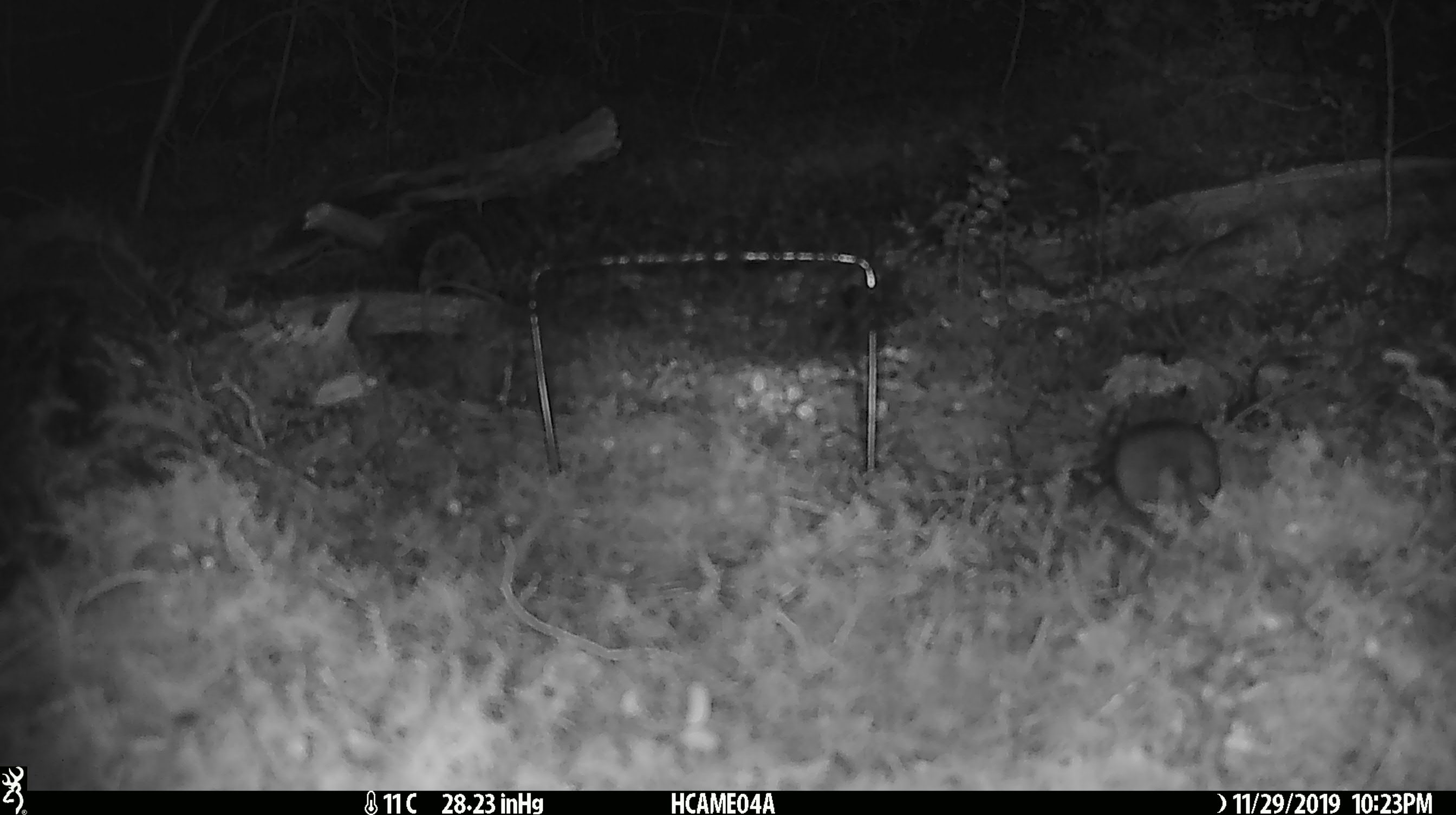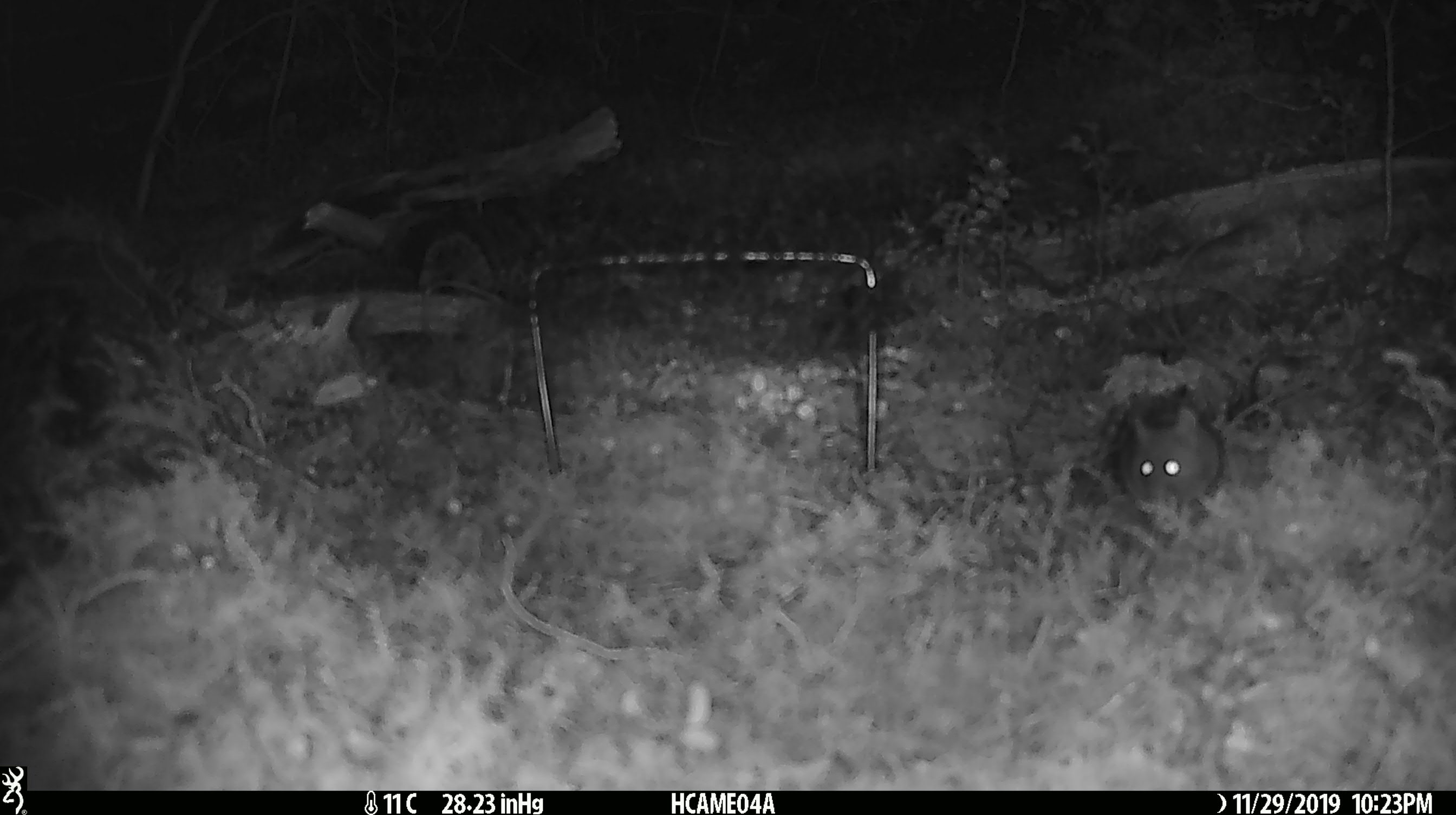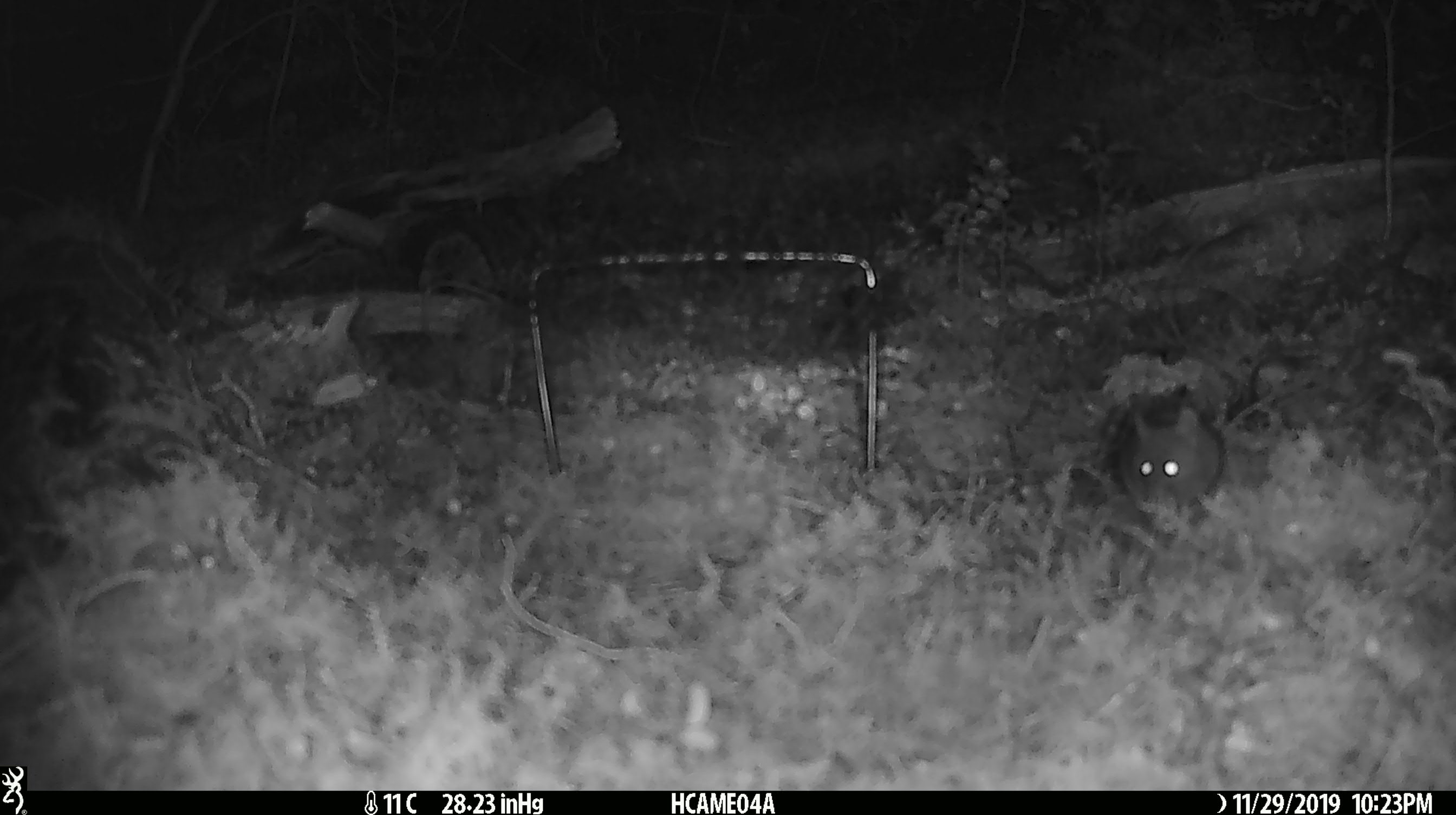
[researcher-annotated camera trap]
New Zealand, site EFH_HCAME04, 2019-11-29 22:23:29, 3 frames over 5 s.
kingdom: Animalia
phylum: Chordata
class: Mammalia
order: Rodentia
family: Muridae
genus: Mus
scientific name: Mus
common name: mouse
Mouse (Mus).